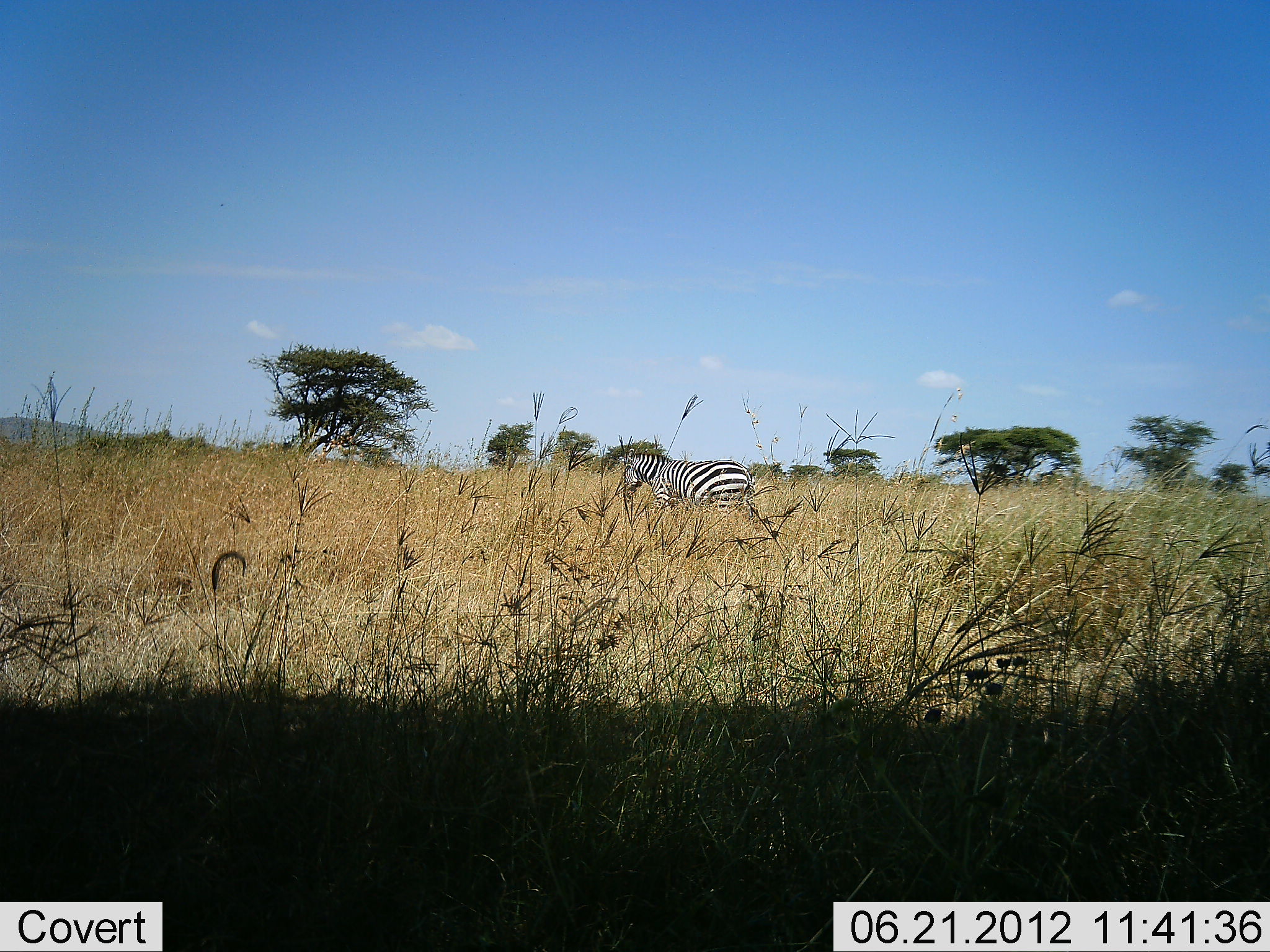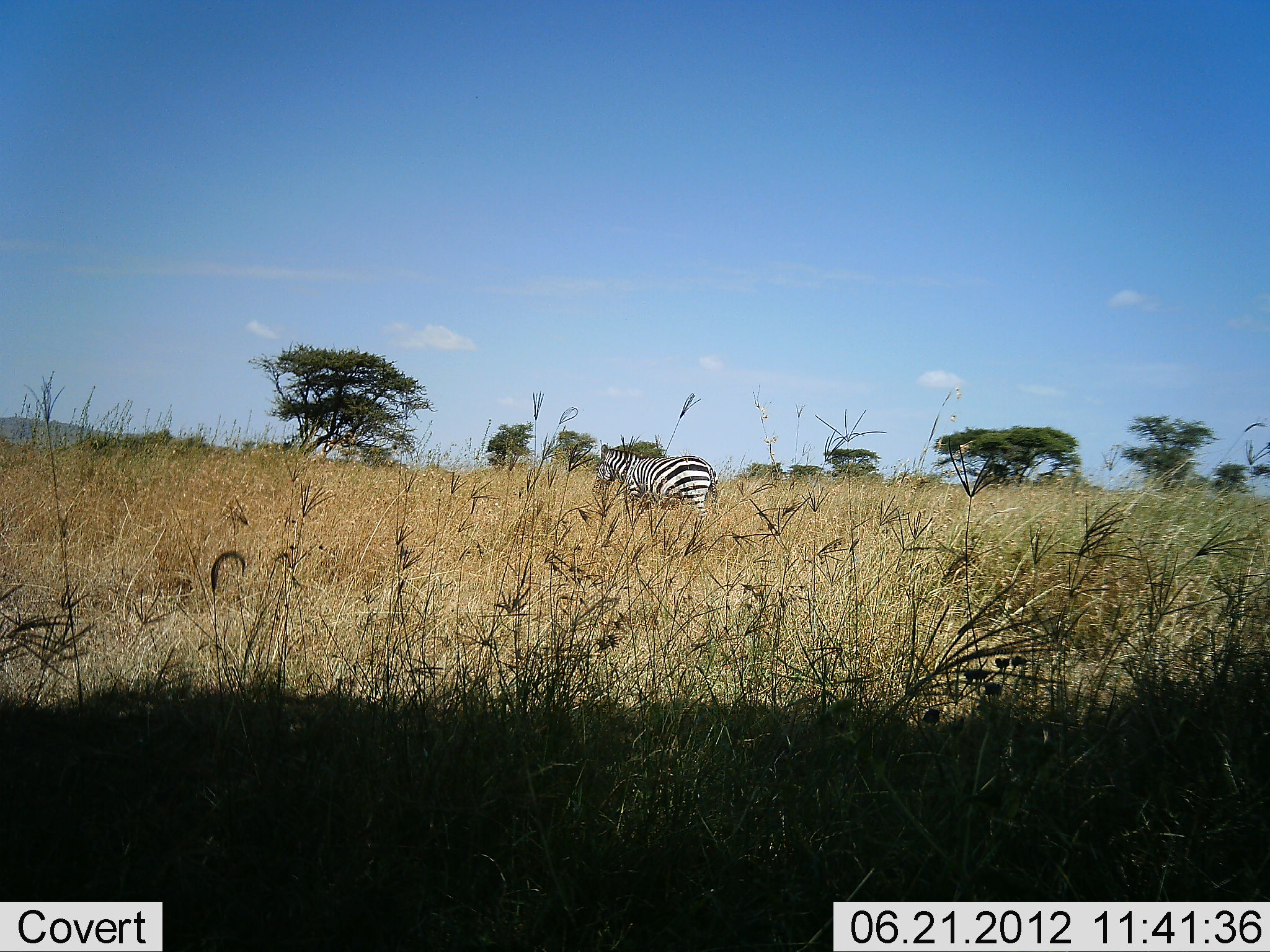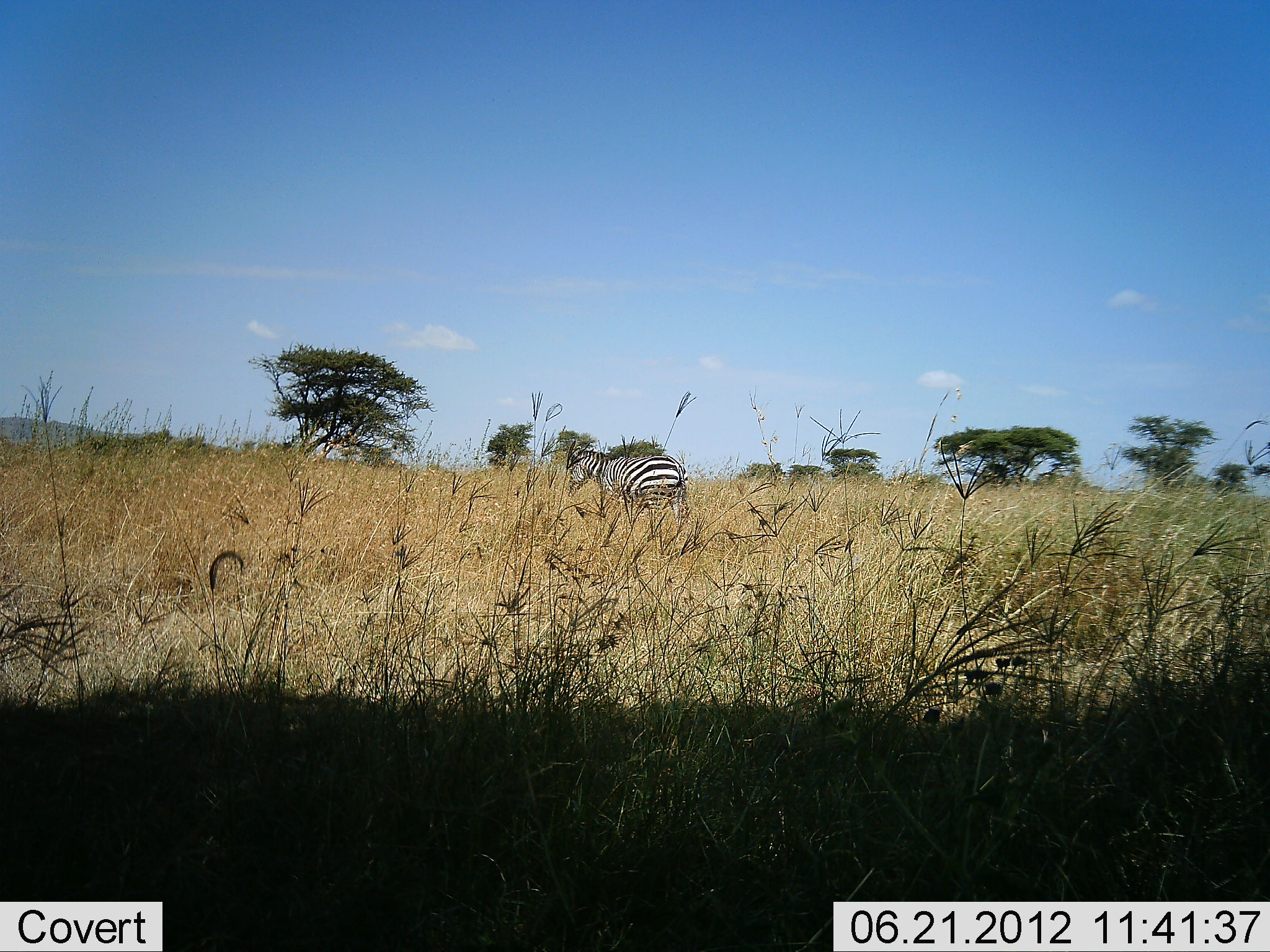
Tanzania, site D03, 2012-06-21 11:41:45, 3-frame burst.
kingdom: Animalia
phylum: Chordata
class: Mammalia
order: Perissodactyla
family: Equidae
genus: Equus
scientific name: Equus quagga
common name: plains zebra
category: zebra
Zebra (plains zebra) (Equus quagga), count 1. Behavior (volunteer vote fractions): standing 20%, resting 0%, moving 80%, interacting 0%. Young present (vote fraction): 0%. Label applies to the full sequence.